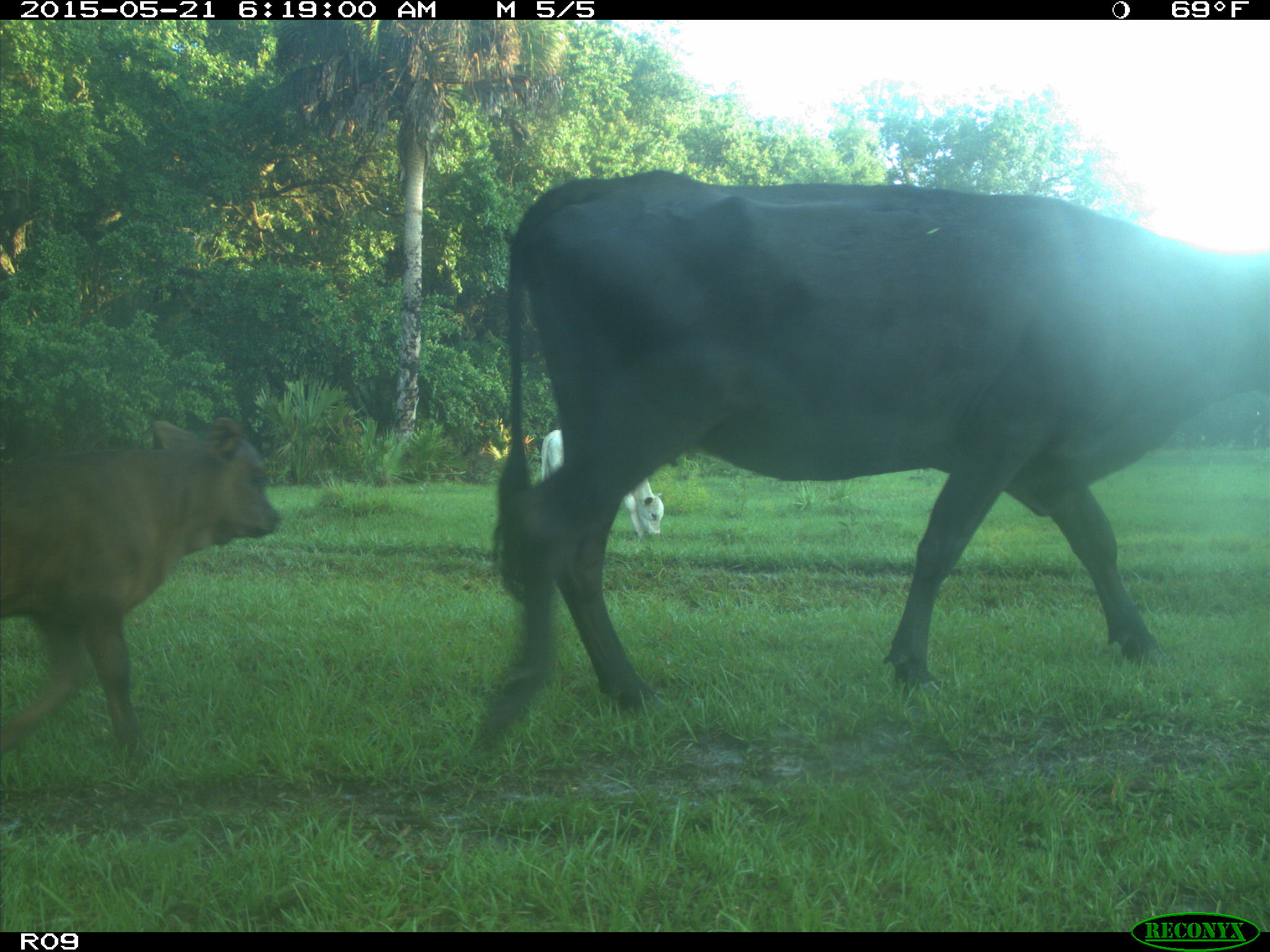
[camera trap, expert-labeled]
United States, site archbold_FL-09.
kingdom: Animalia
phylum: Chordata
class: Mammalia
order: Artiodactyla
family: Bovidae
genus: Bos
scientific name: Bos taurus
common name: domestic cow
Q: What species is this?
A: Bos taurus (domestic cow).